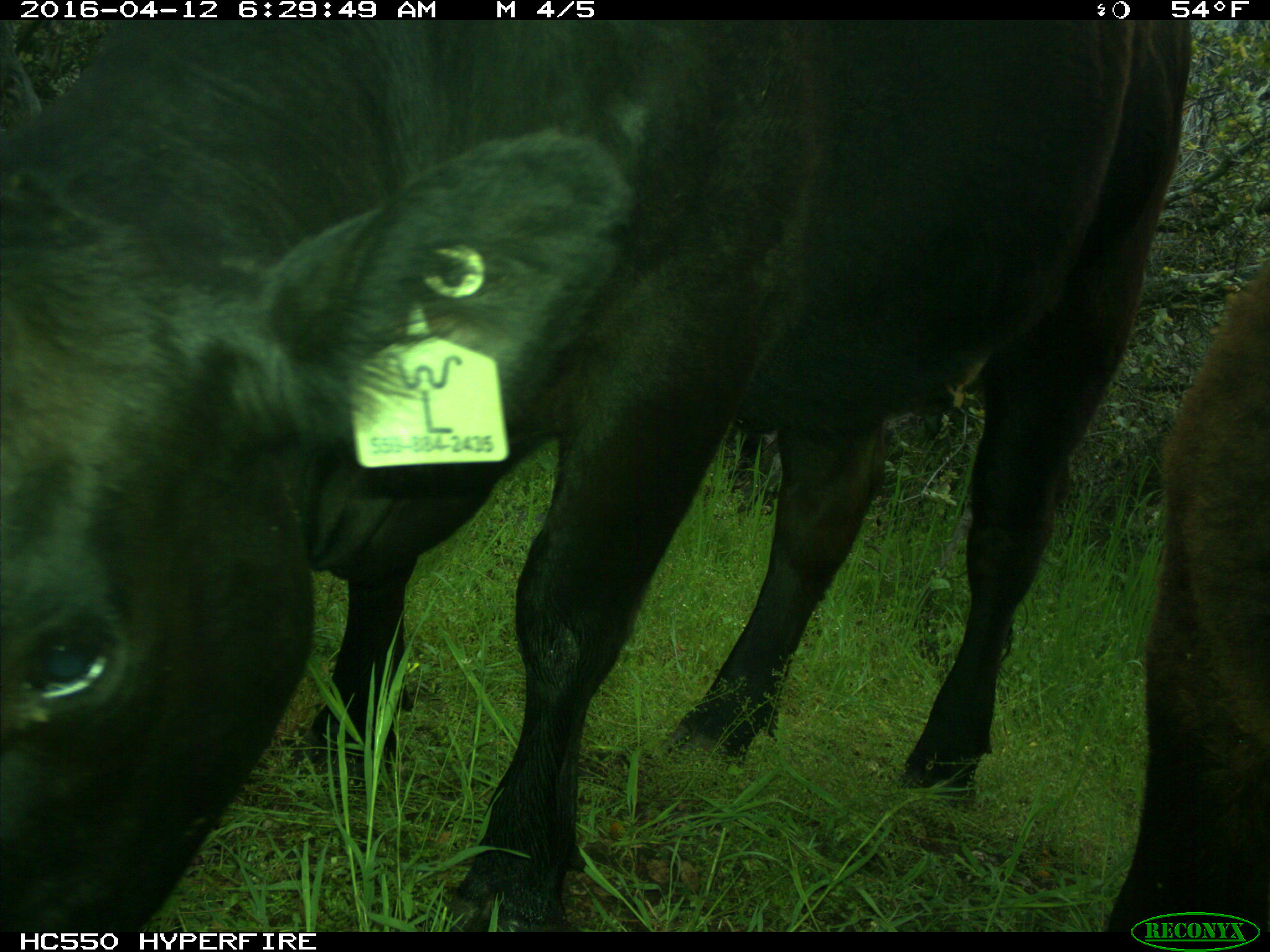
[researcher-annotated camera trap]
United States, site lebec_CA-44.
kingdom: Animalia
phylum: Chordata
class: Mammalia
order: Artiodactyla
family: Bovidae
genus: Bos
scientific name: Bos taurus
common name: domestic cow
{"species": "Bos taurus (domestic cow)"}